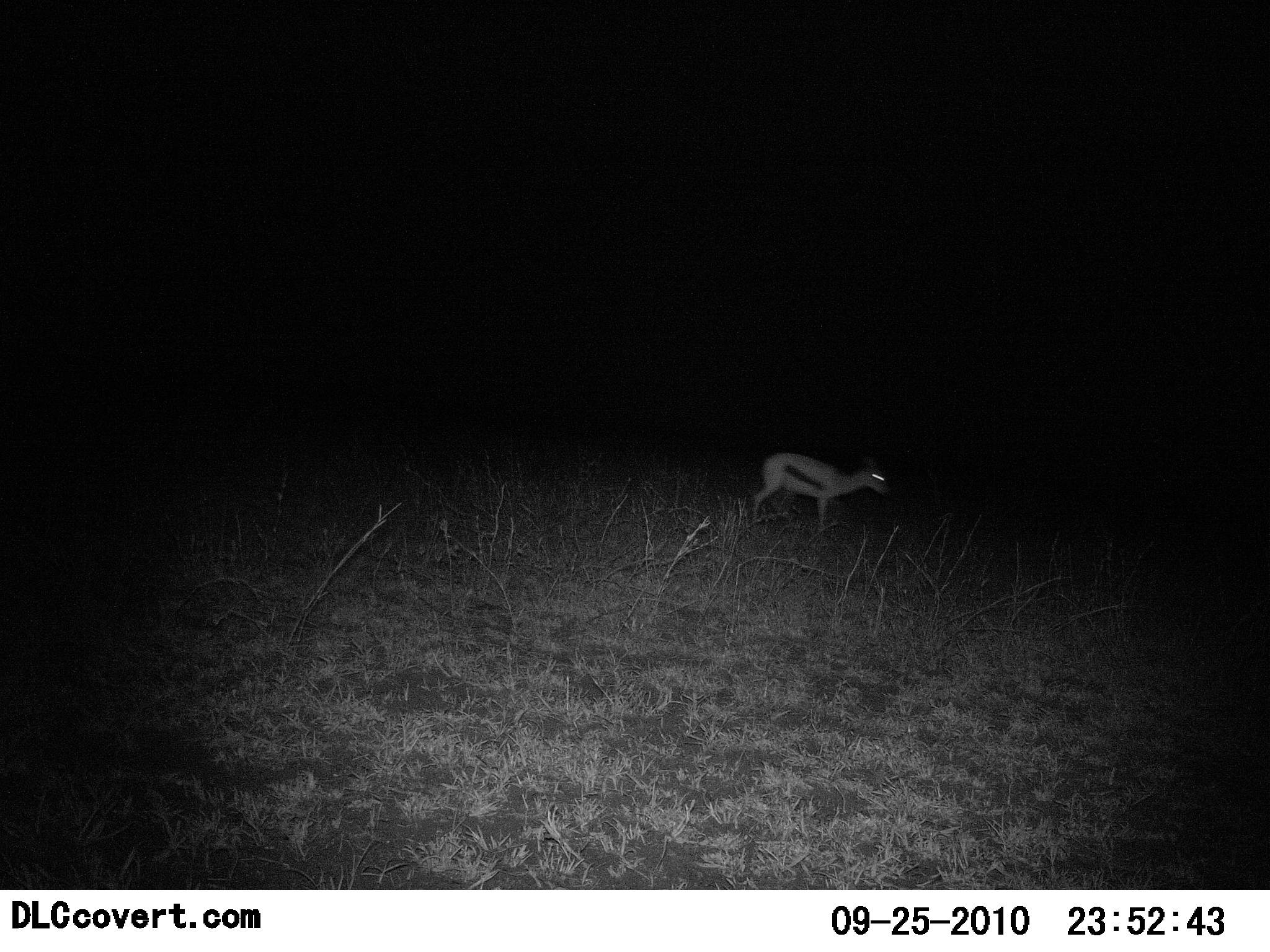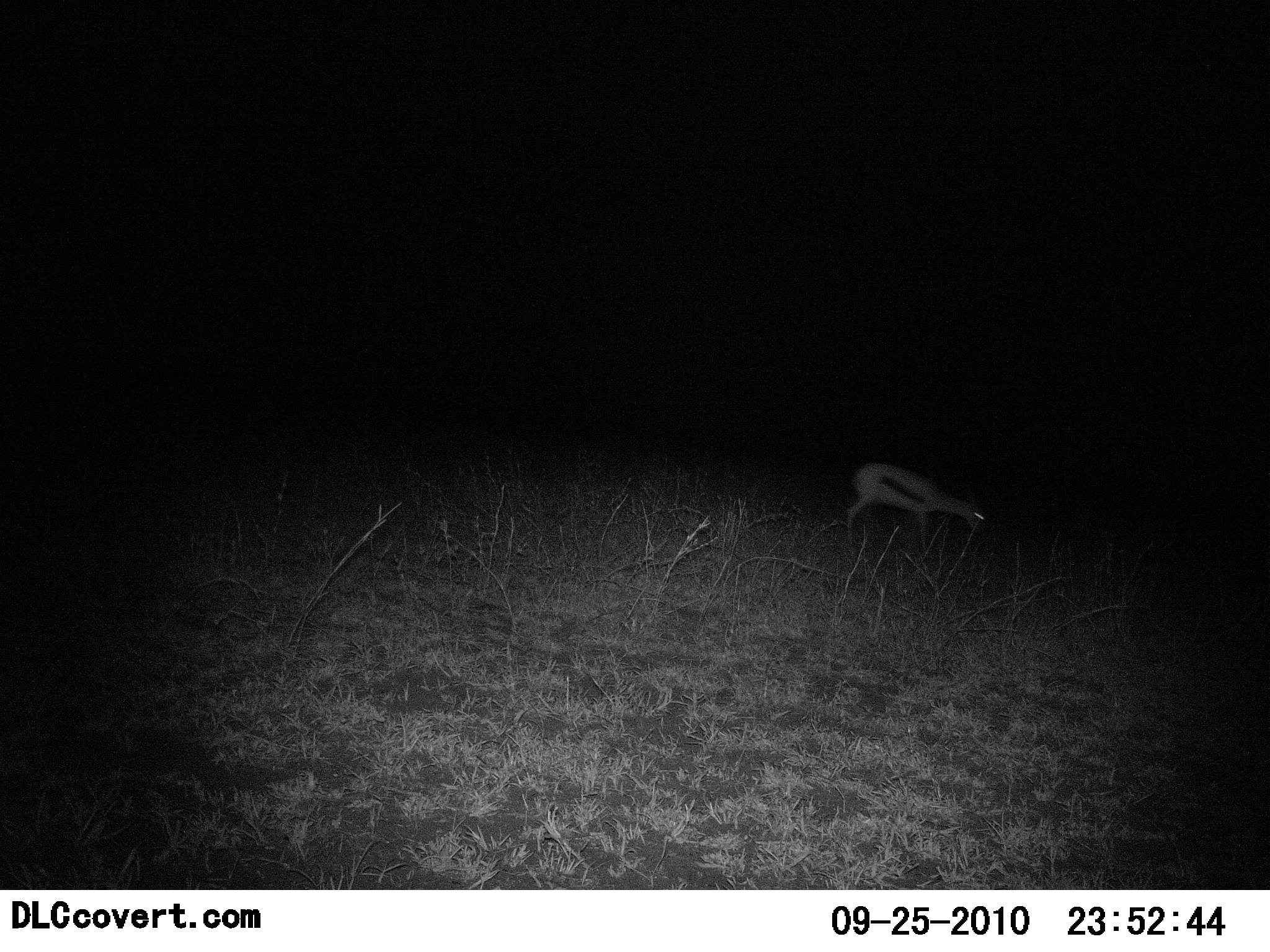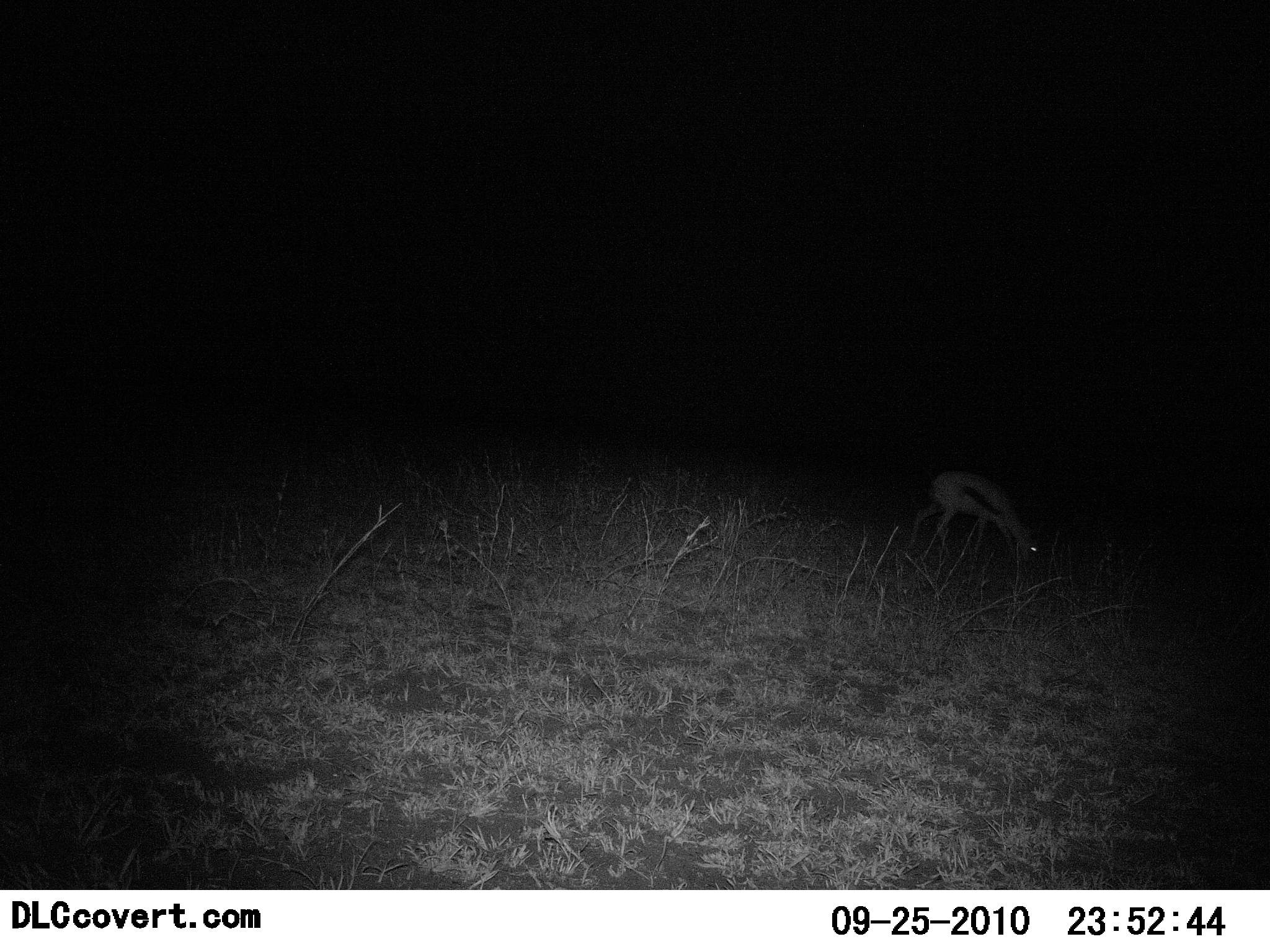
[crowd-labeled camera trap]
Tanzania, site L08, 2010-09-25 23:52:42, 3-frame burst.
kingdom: Animalia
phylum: Chordata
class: Mammalia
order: Artiodactyla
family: Bovidae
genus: Eudorcas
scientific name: Eudorcas thomsonii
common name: thomson's gazelle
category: gazellethomsons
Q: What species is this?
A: Gazellethomsons (thomson's gazelle) (Eudorcas thomsonii).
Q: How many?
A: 1.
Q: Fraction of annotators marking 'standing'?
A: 8%.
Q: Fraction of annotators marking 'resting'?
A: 0%.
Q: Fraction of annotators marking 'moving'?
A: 75%.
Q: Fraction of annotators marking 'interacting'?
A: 0%.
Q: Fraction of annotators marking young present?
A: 0%.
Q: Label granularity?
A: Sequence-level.